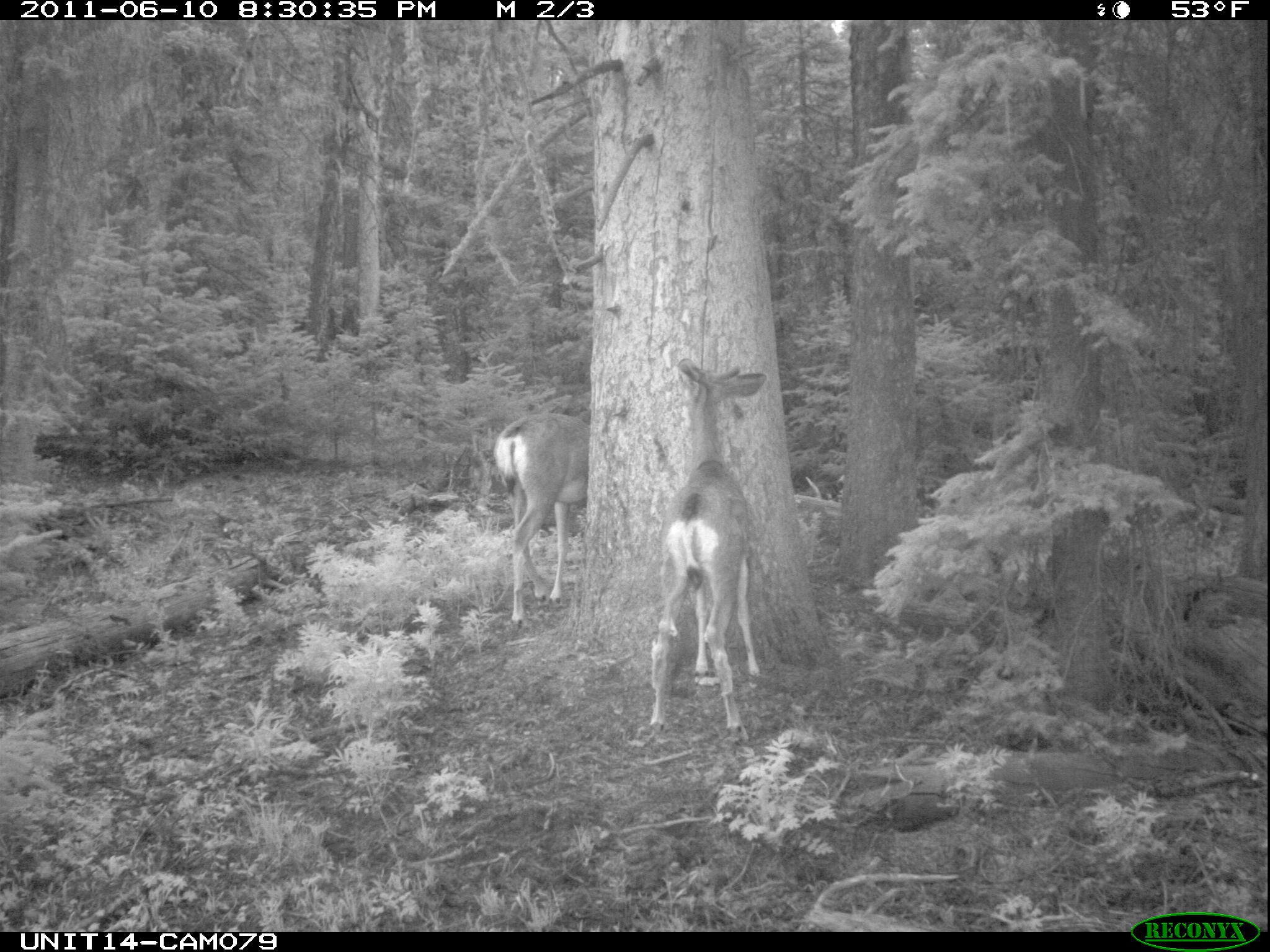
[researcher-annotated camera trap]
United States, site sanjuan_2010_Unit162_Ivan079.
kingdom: Animalia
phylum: Chordata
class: Mammalia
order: Artiodactyla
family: Cervidae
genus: Odocoileus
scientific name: Odocoileus hemionus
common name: mule deer